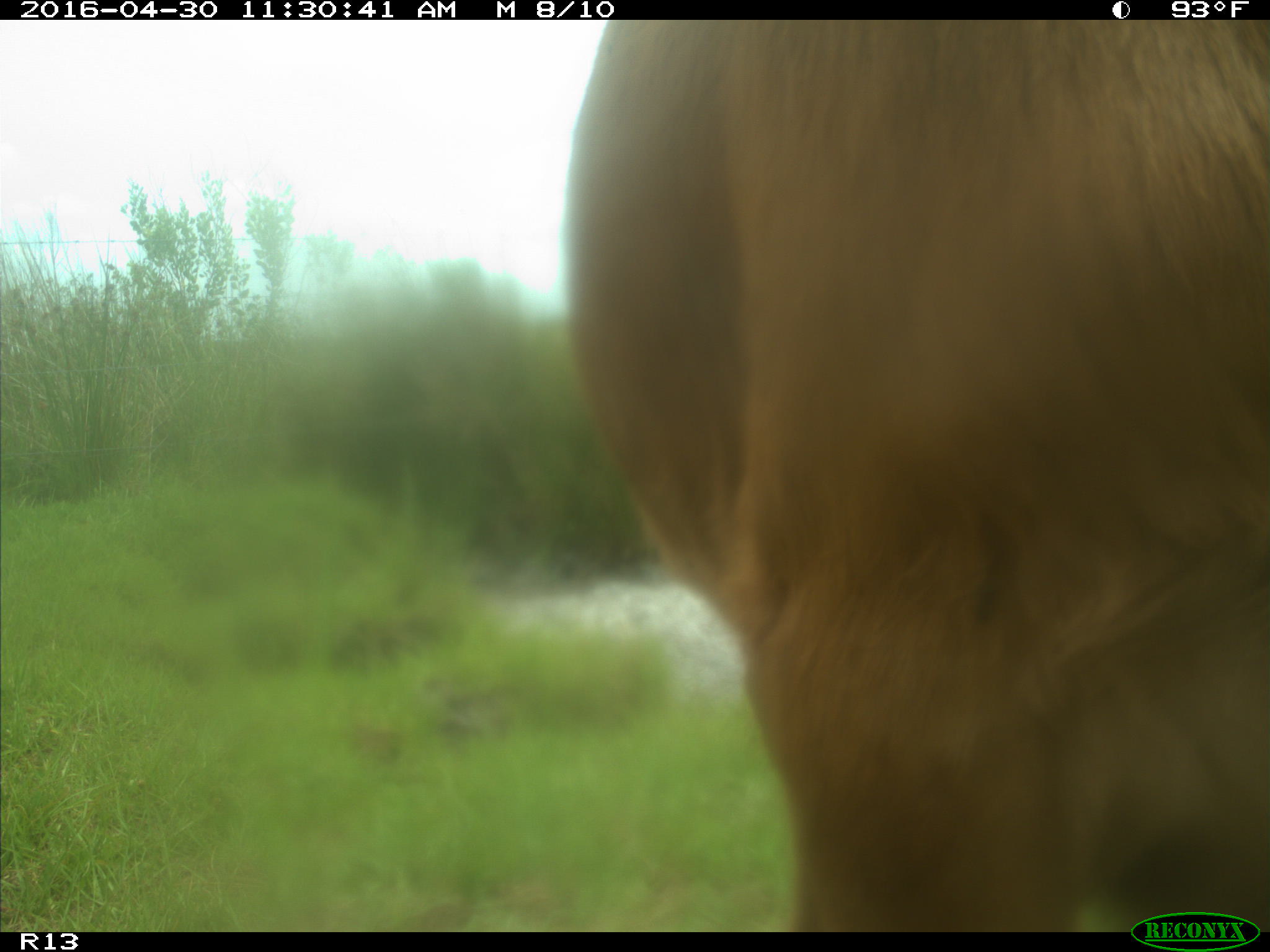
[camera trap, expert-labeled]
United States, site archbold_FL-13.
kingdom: Animalia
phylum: Chordata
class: Mammalia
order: Artiodactyla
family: Bovidae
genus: Bos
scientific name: Bos taurus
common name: domestic cow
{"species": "Bos taurus (domestic cow)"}